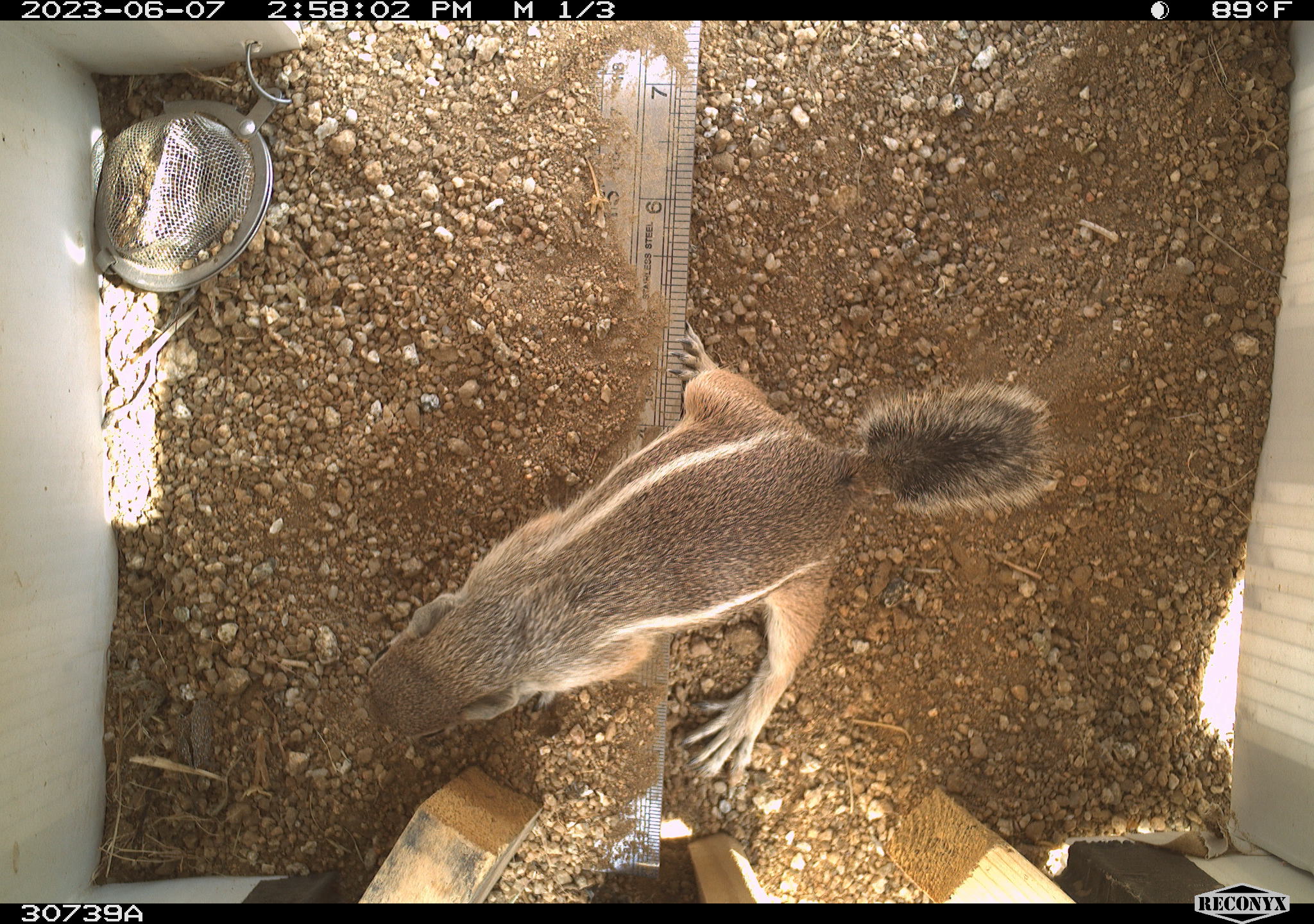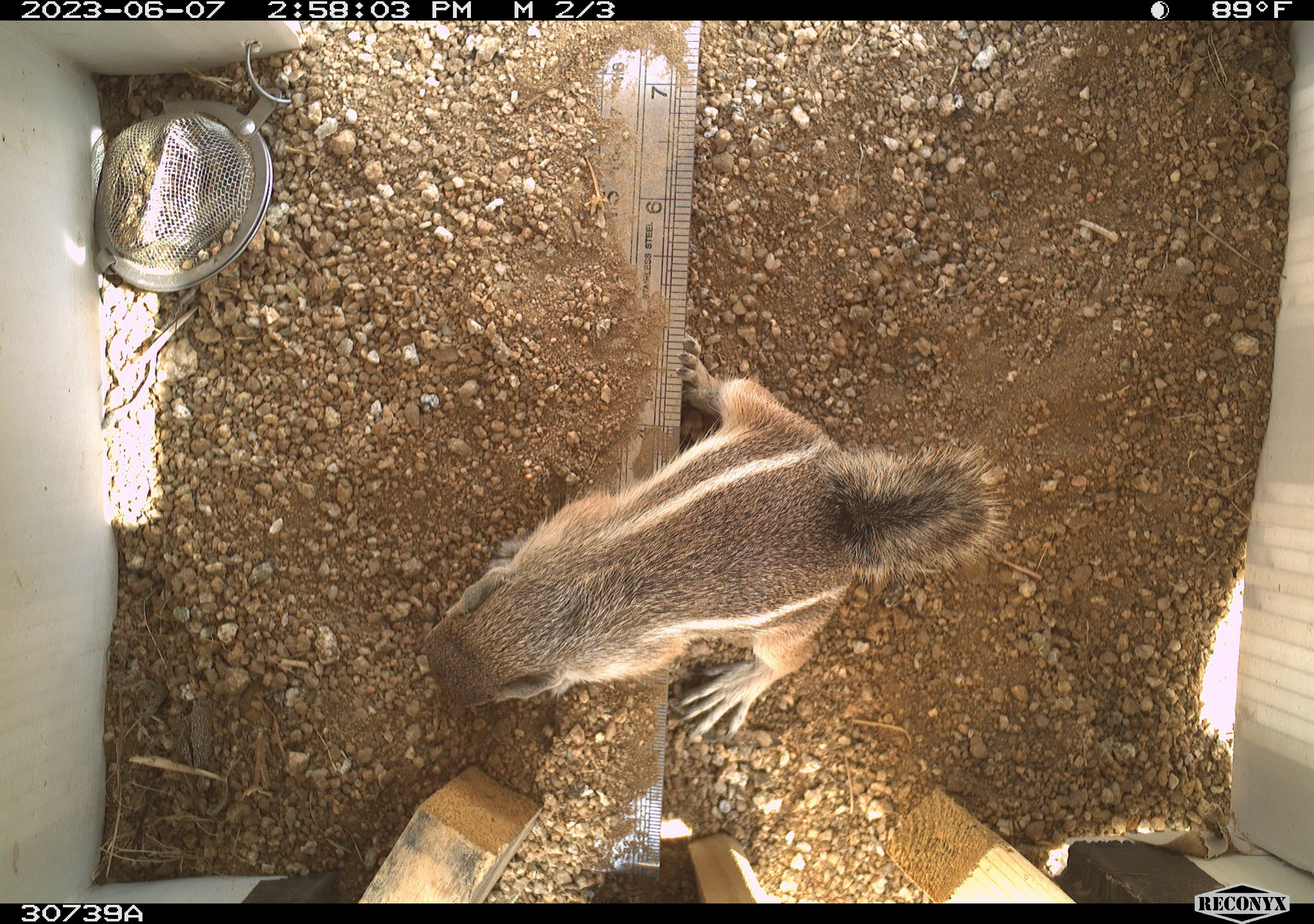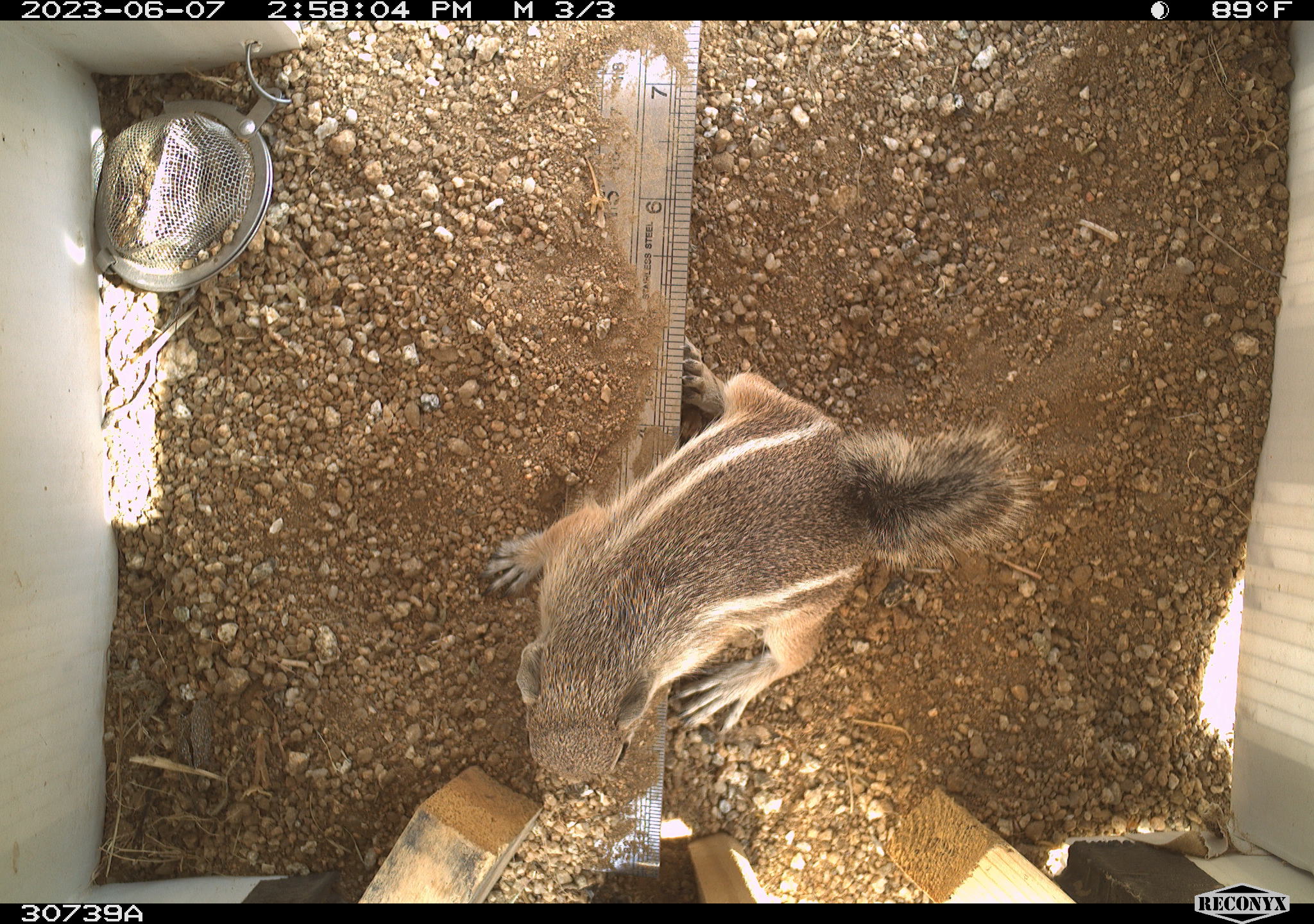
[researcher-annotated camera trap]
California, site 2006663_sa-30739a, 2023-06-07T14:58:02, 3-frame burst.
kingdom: Animalia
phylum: Chordata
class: Mammalia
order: Rodentia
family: Sciuridae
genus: Ammospermophilus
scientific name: Ammospermophilus leucurus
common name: white-tailed antelope squirrel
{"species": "white-tailed antelope squirrel (Ammospermophilus leucurus)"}